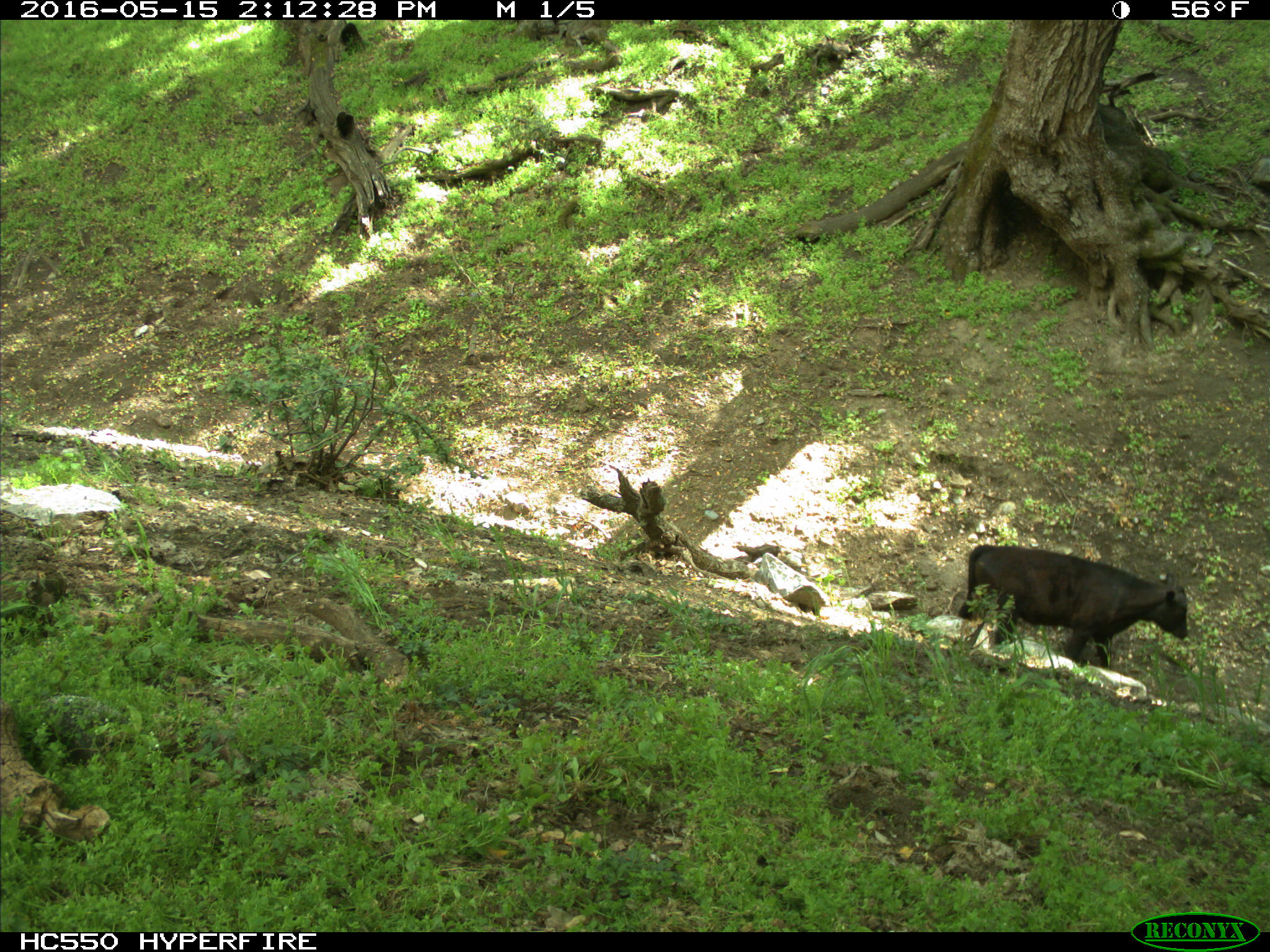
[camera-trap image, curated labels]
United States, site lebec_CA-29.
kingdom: Animalia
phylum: Chordata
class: Mammalia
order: Artiodactyla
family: Bovidae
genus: Bos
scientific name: Bos taurus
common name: domestic cow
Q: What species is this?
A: Bos taurus (domestic cow).